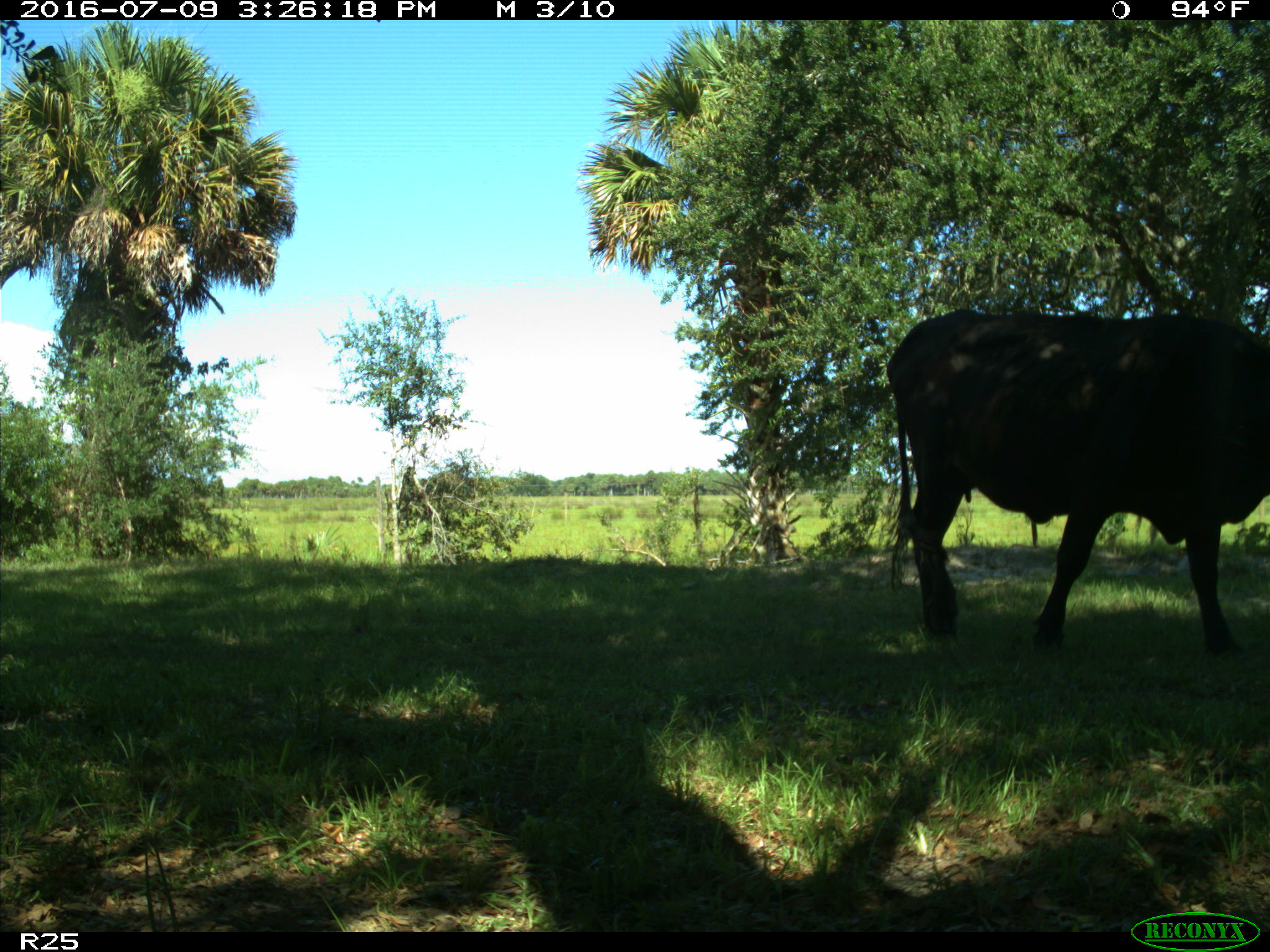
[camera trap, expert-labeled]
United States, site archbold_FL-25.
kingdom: Animalia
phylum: Chordata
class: Mammalia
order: Artiodactyla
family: Bovidae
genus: Bos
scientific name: Bos taurus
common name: domestic cow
Bos taurus (domestic cow).